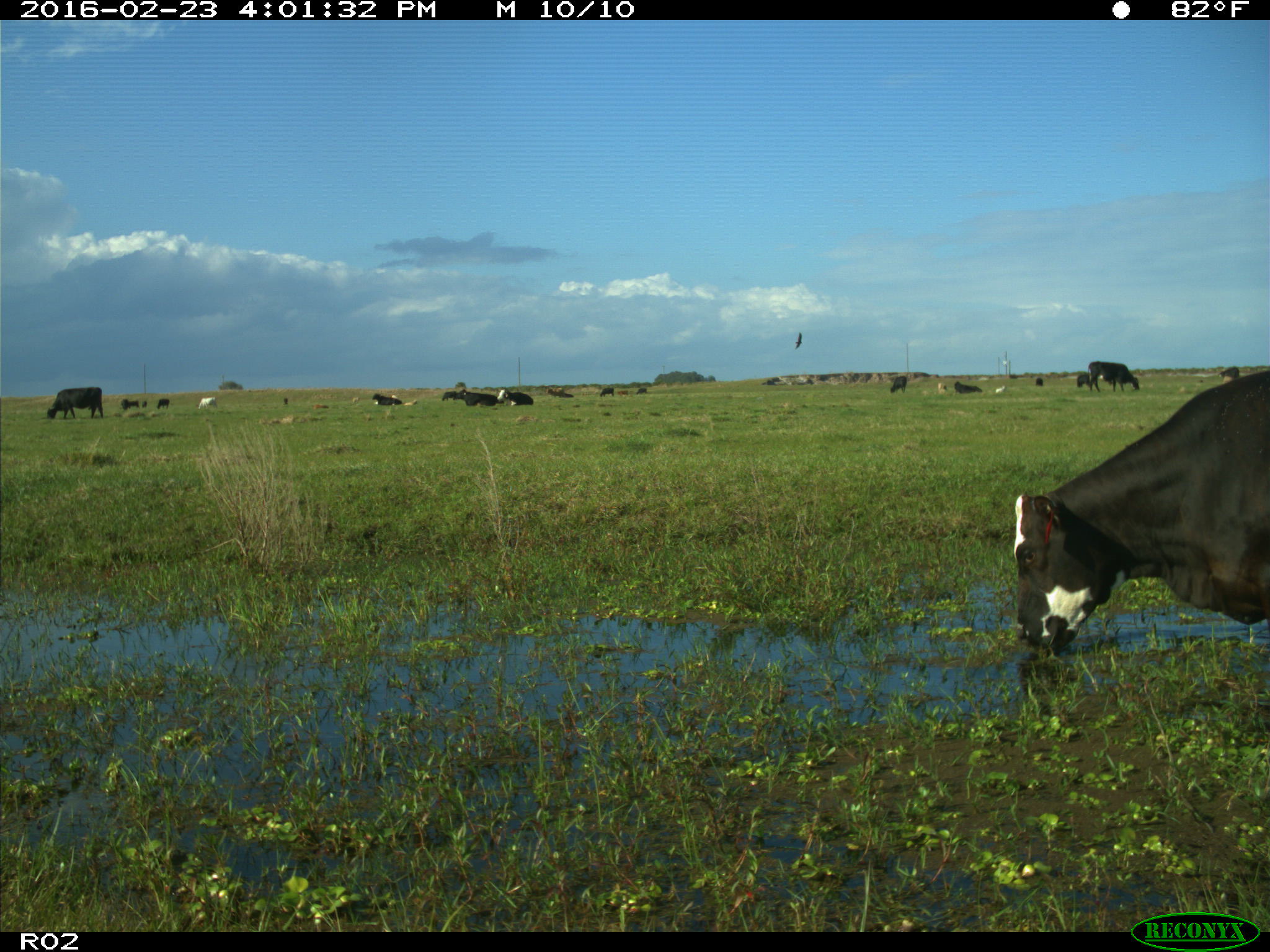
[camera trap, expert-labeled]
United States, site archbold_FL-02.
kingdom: Animalia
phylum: Chordata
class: Mammalia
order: Artiodactyla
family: Bovidae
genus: Bos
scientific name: Bos taurus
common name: domestic cow